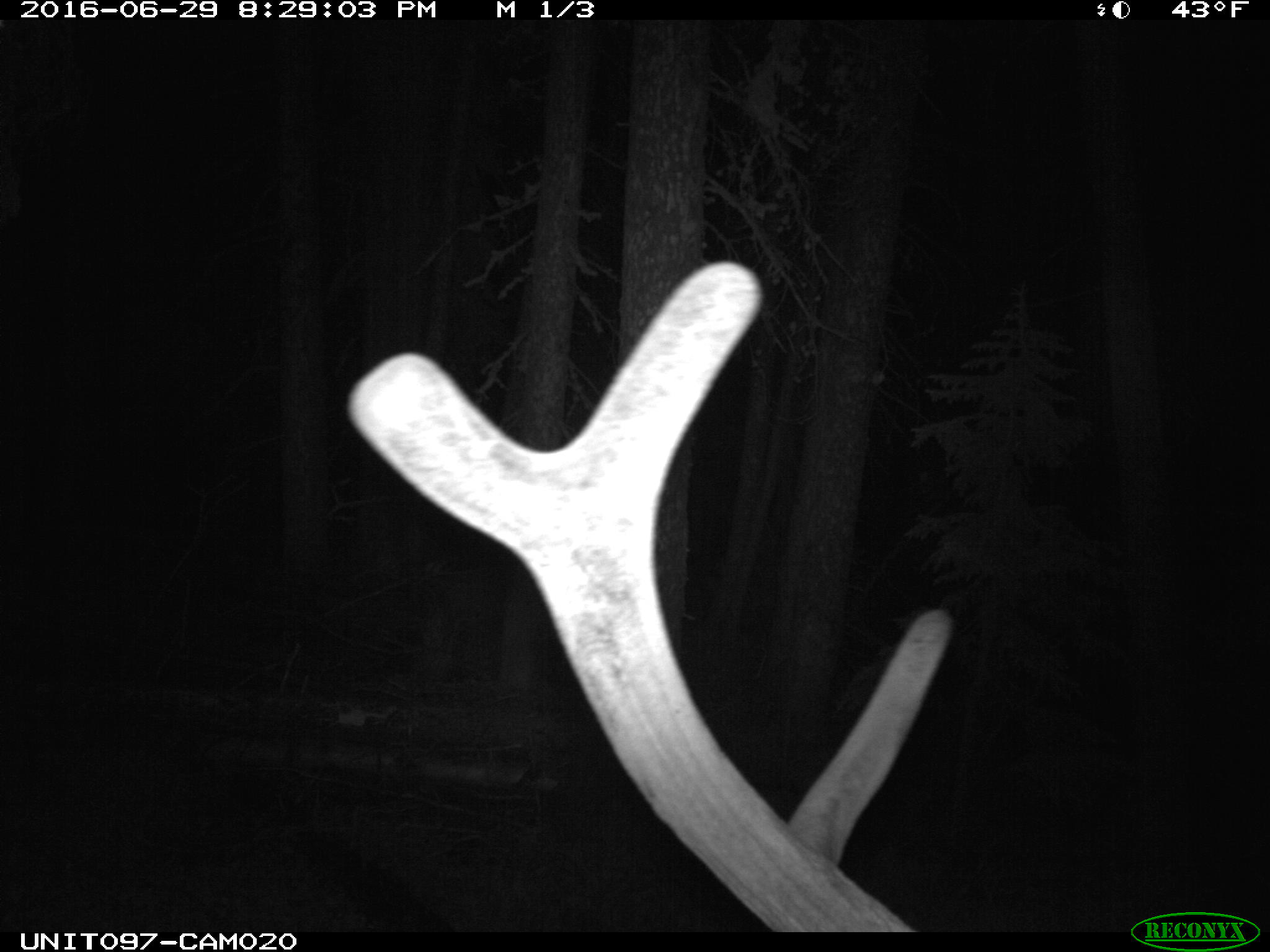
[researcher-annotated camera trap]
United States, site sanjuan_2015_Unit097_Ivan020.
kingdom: Animalia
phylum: Chordata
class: Mammalia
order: Artiodactyla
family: Cervidae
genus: Cervus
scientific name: Cervus elaphus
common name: red deer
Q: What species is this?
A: Cervus elaphus (red deer).